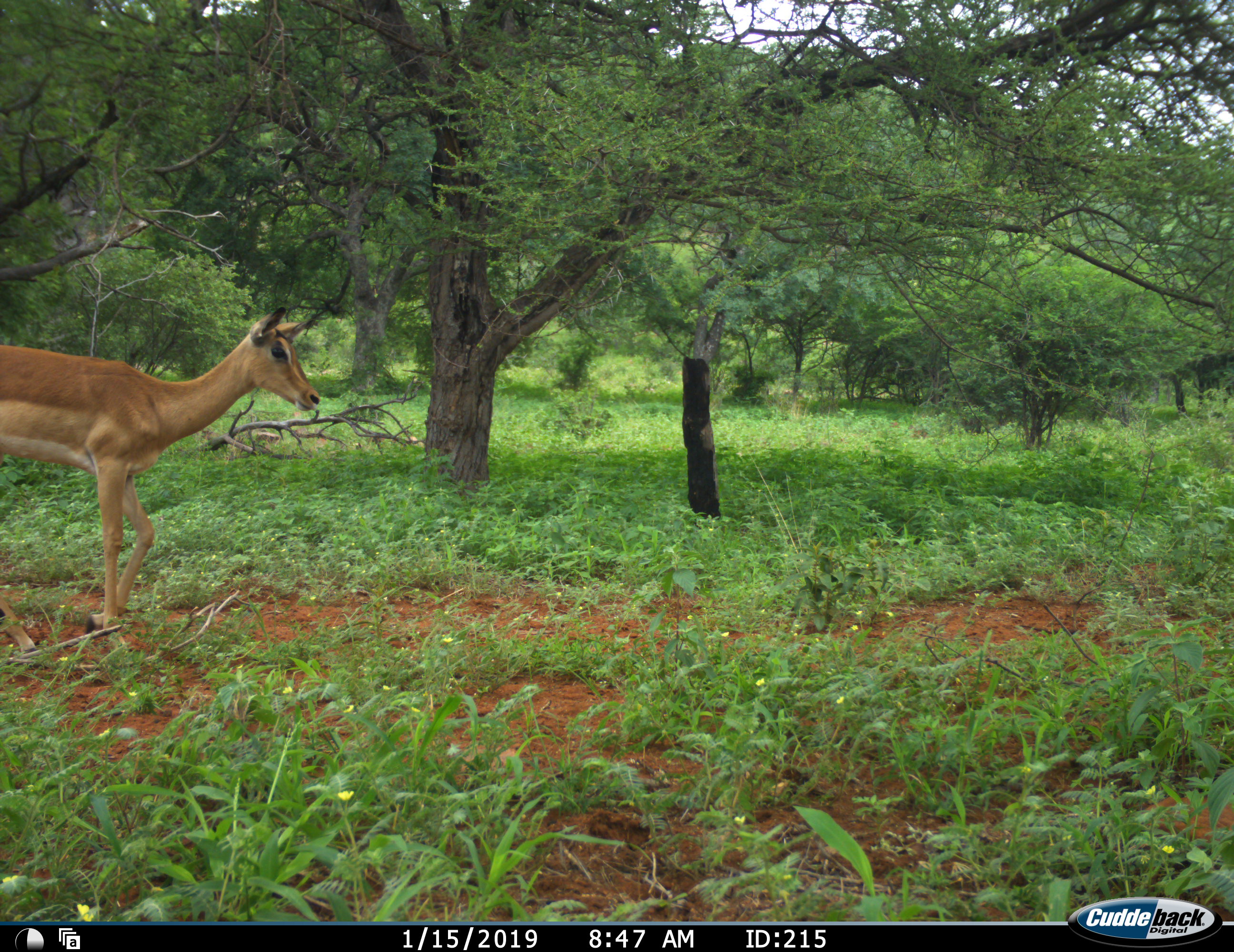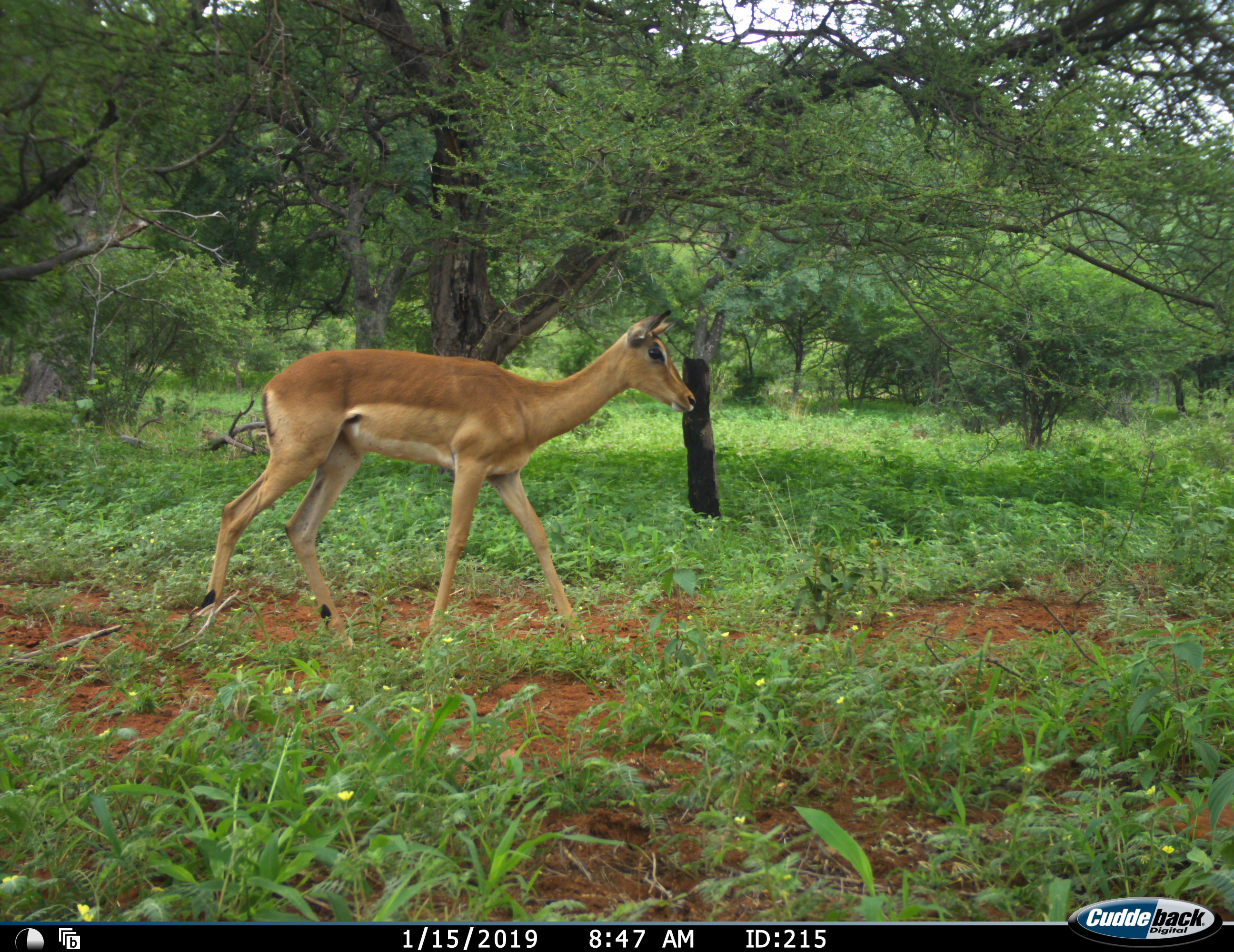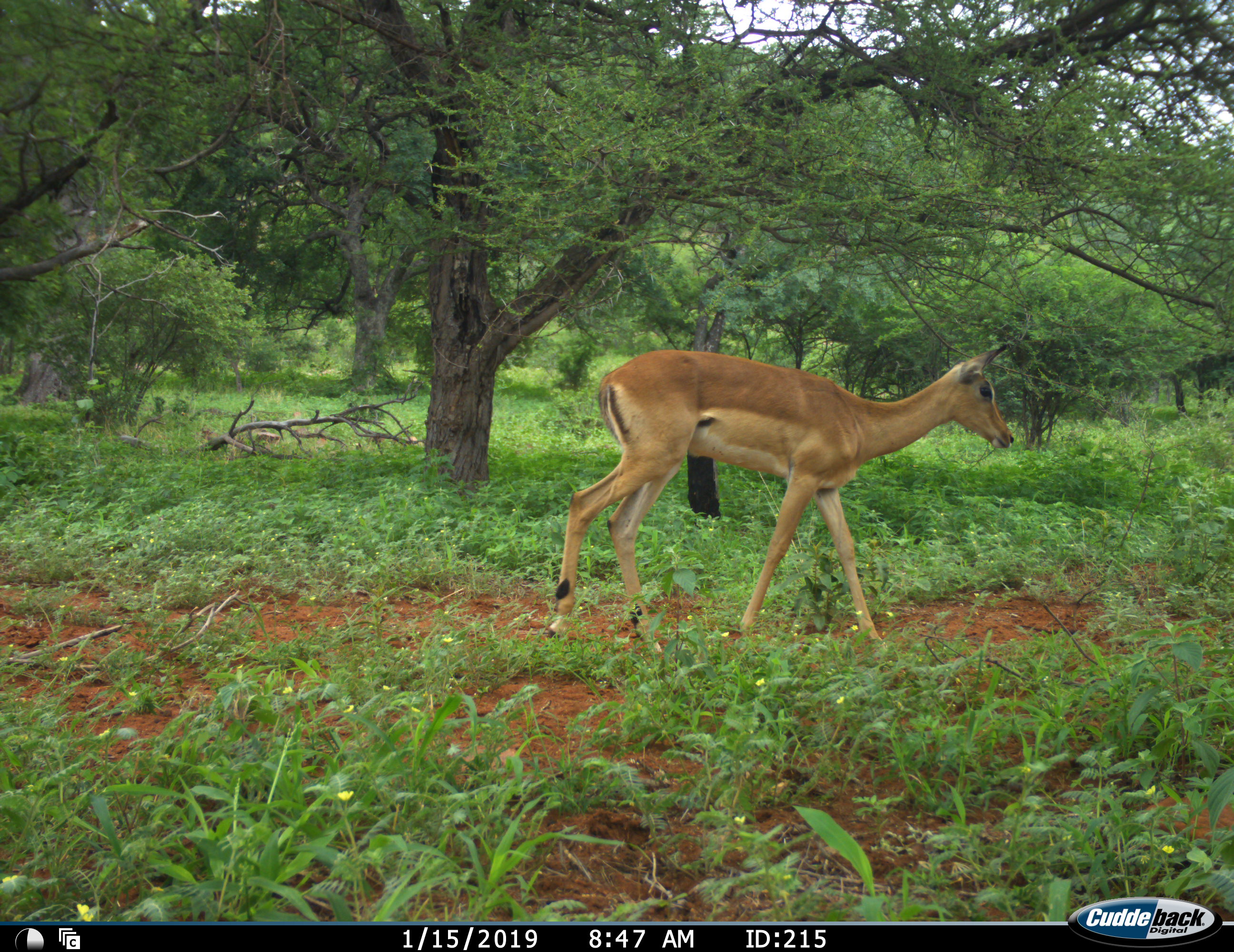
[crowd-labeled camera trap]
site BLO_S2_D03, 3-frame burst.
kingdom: Animalia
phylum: Chordata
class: Mammalia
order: Artiodactyla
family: Bovidae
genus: Aepyceros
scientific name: Aepyceros melampus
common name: impala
Impala (Aepyceros melampus), count 1. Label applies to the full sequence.